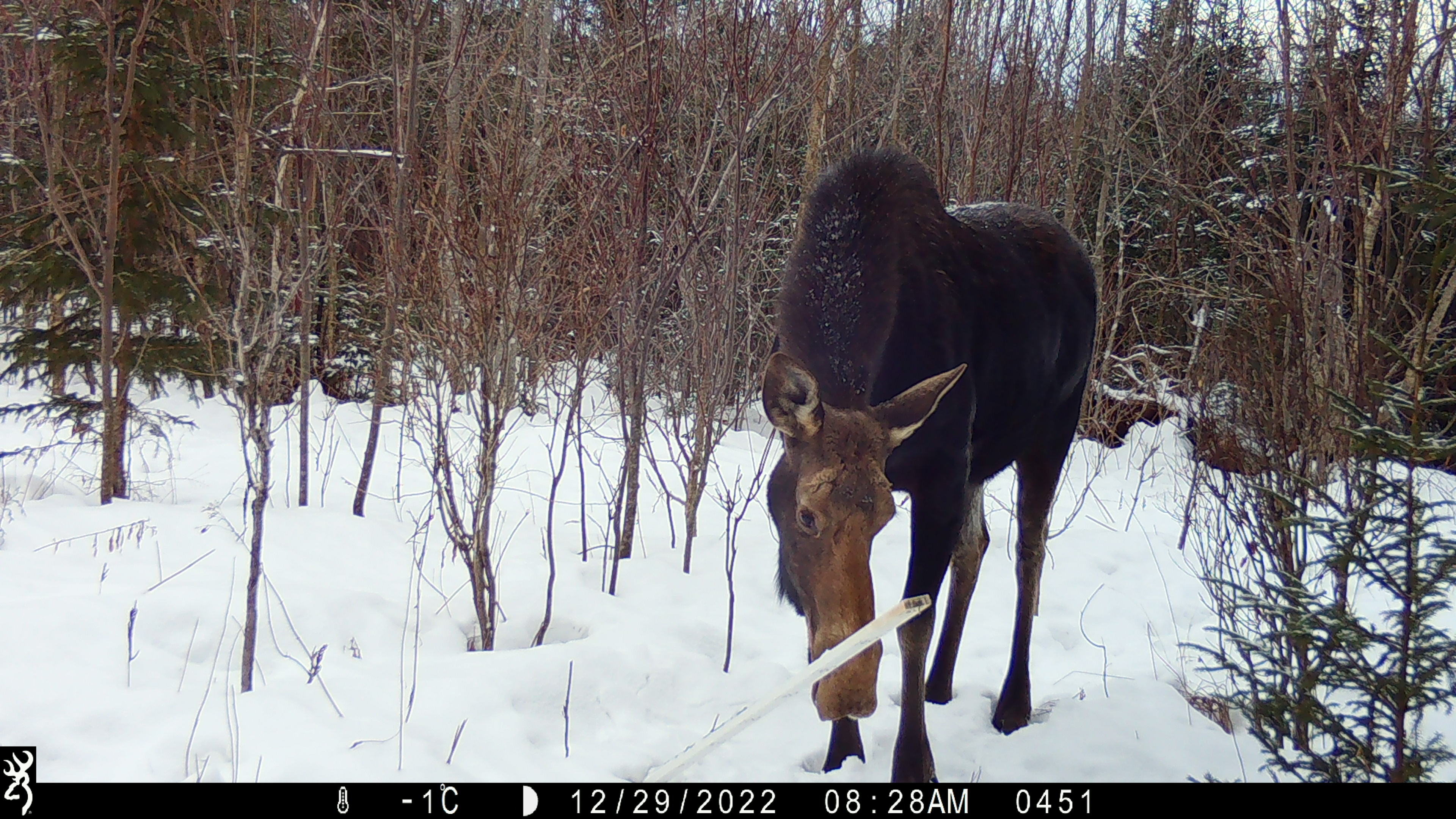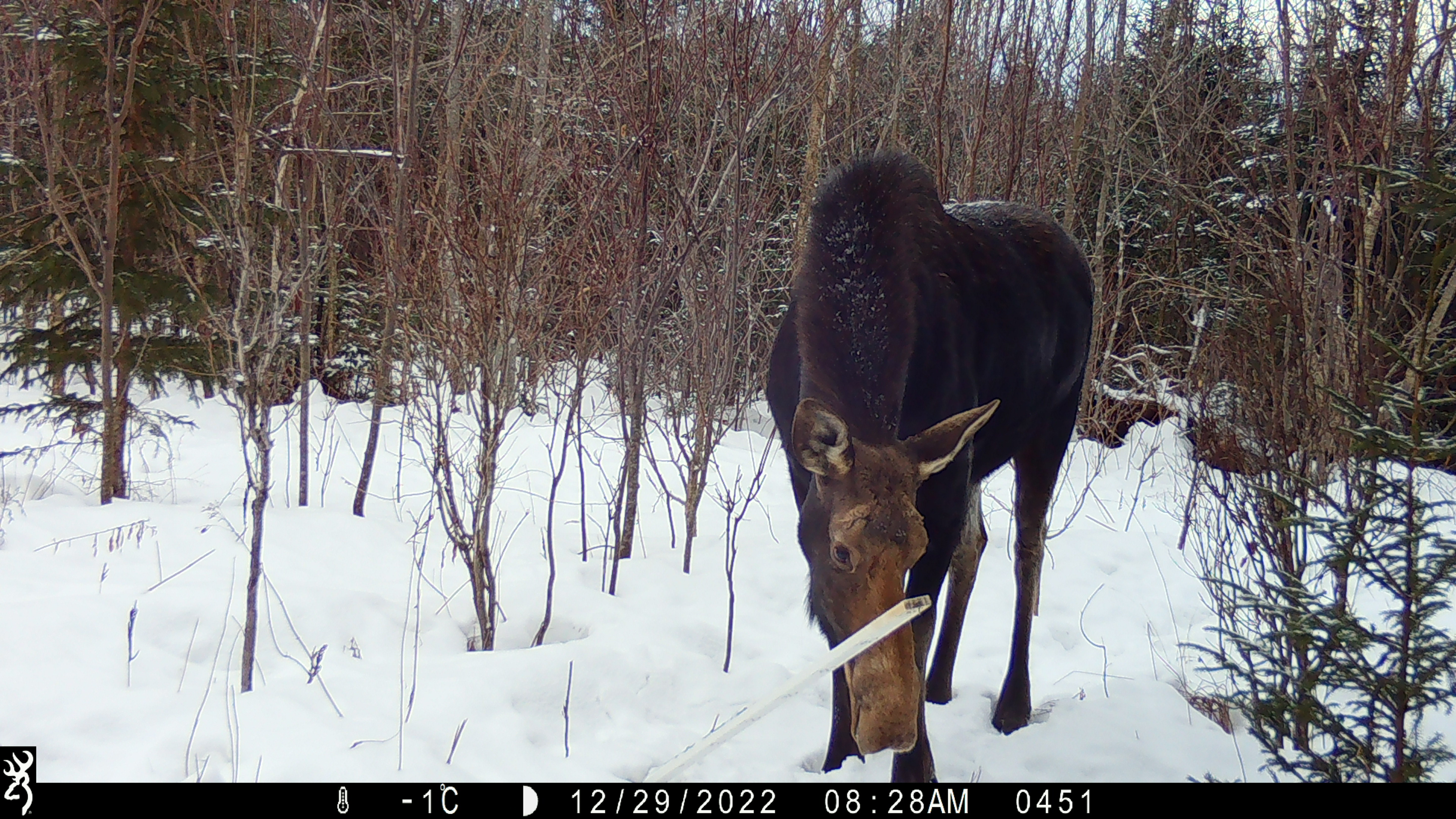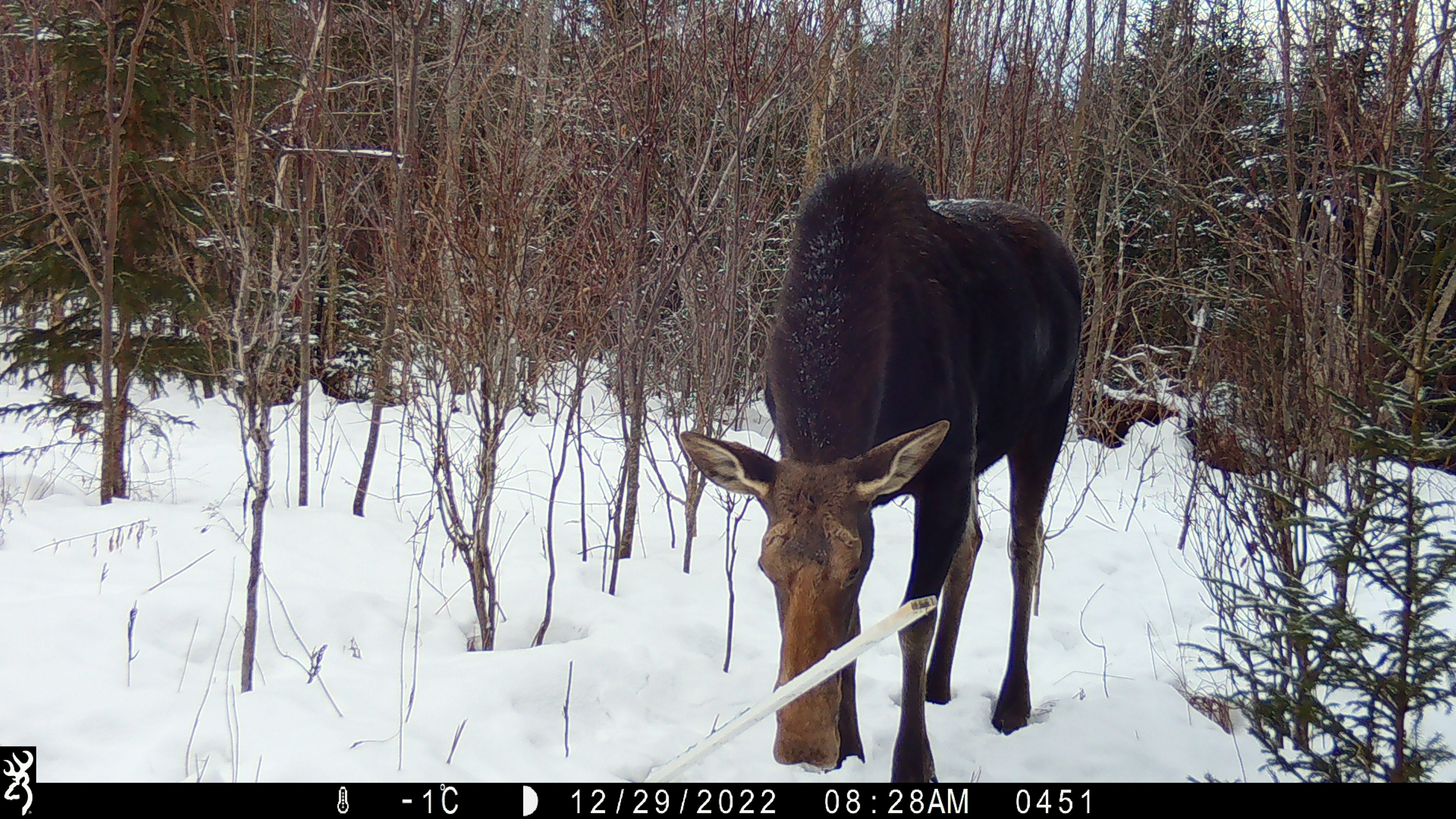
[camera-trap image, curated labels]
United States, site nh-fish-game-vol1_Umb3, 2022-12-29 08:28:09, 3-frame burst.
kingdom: Animalia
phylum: Chordata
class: Mammalia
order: Artiodactyla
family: Cervidae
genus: Alces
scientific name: Alces alces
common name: moose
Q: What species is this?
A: Moose (Alces alces).